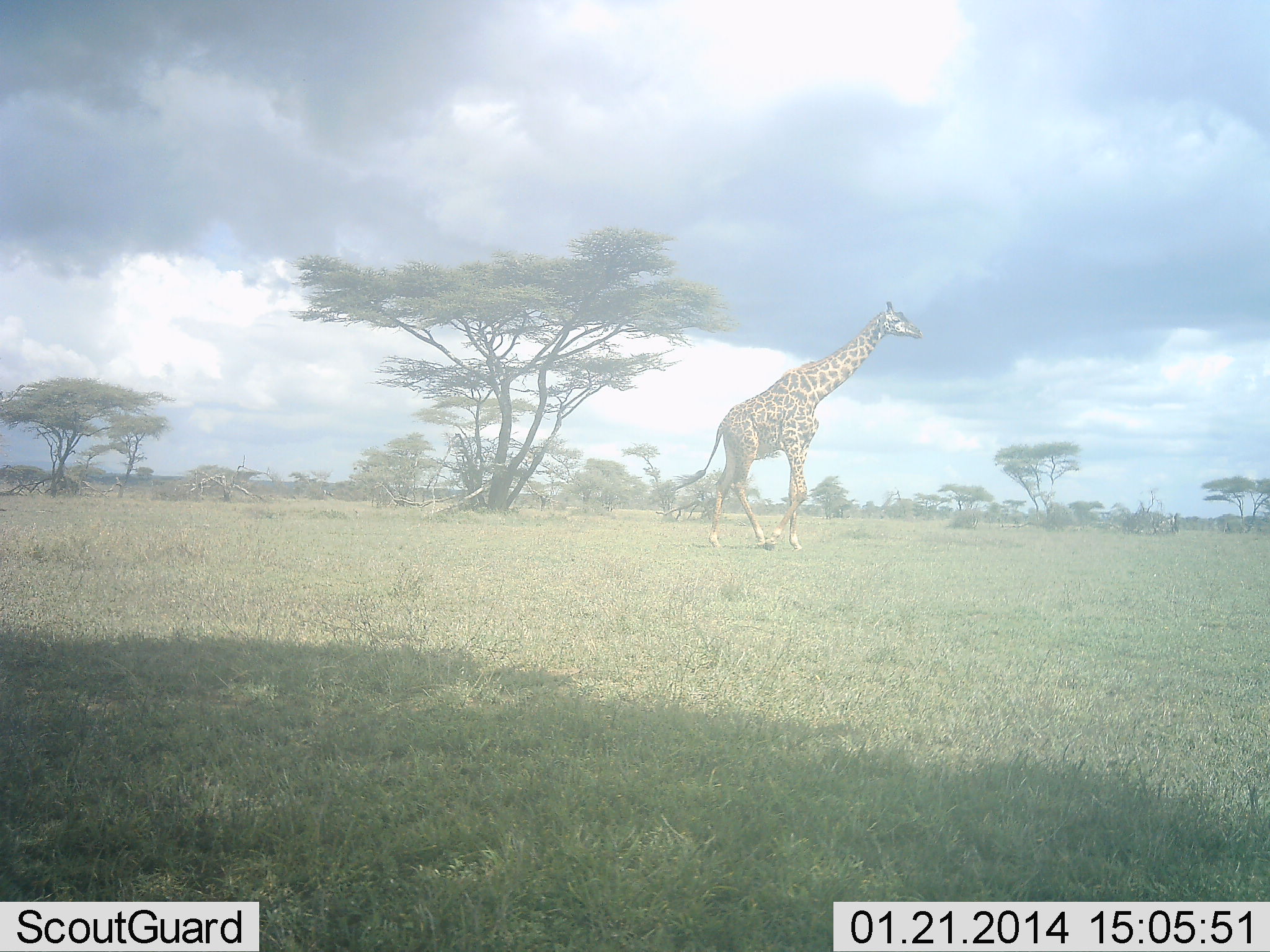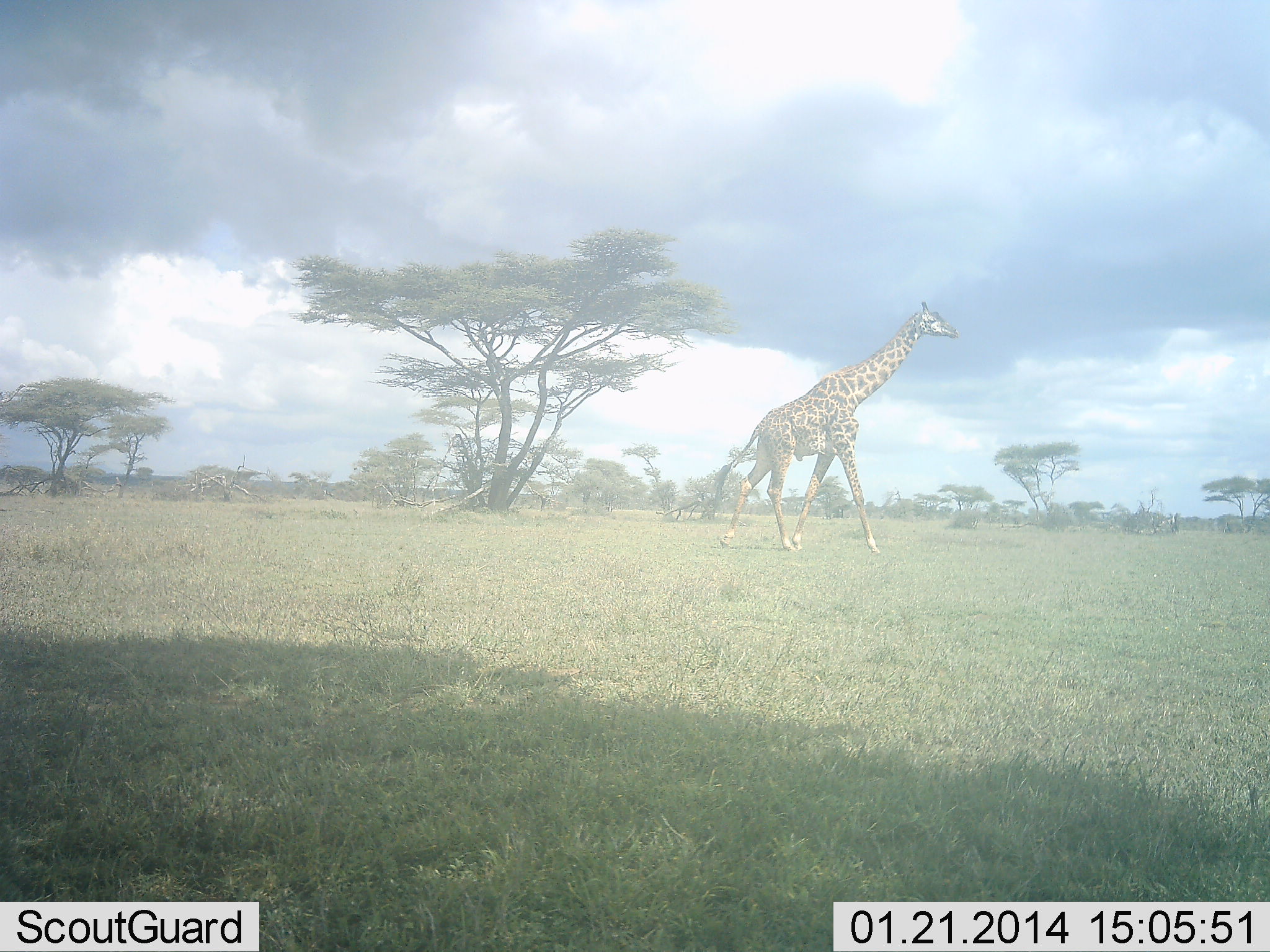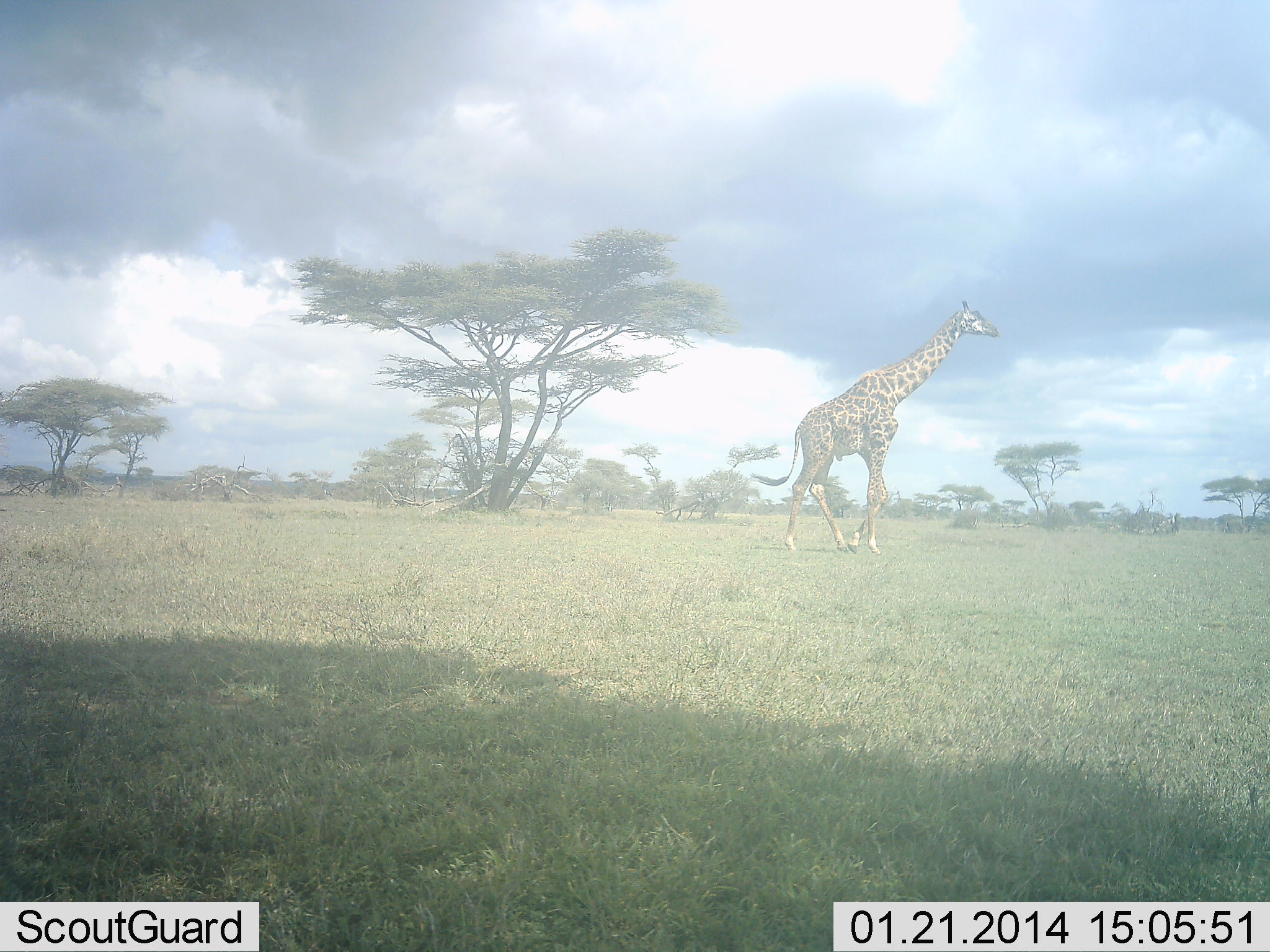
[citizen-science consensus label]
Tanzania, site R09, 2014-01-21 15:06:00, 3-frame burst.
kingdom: Animalia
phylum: Chordata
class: Mammalia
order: Artiodactyla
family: Giraffidae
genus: Giraffa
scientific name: Giraffa camelopardalis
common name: giraffe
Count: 1.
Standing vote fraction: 0%.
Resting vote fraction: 0%.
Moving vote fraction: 100%.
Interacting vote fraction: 0%.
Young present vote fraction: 0%.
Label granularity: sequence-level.